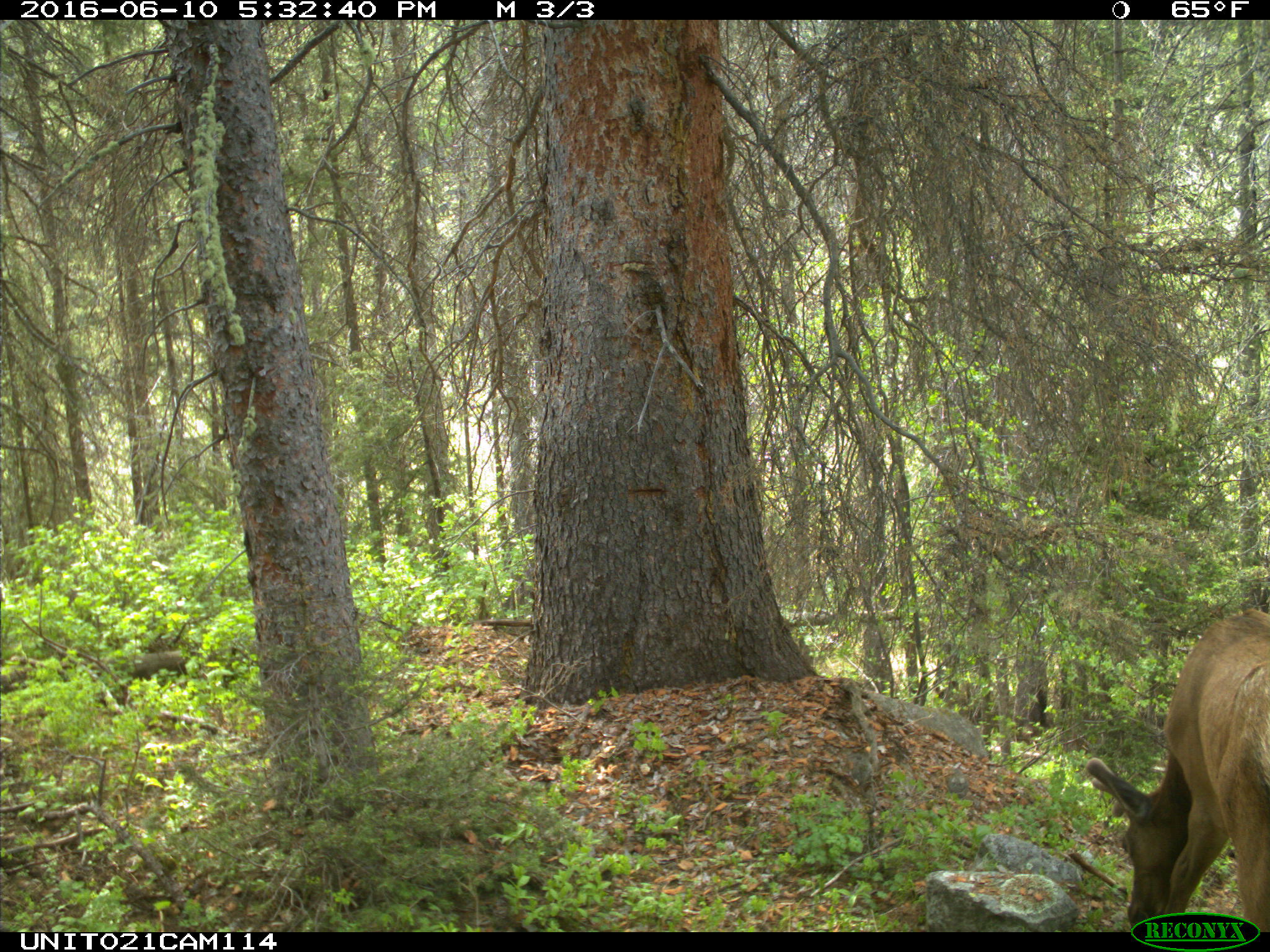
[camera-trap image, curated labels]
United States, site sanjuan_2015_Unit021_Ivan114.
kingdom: Animalia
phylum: Chordata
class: Mammalia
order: Artiodactyla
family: Cervidae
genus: Cervus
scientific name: Cervus elaphus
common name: red deer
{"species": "Cervus elaphus (red deer)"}